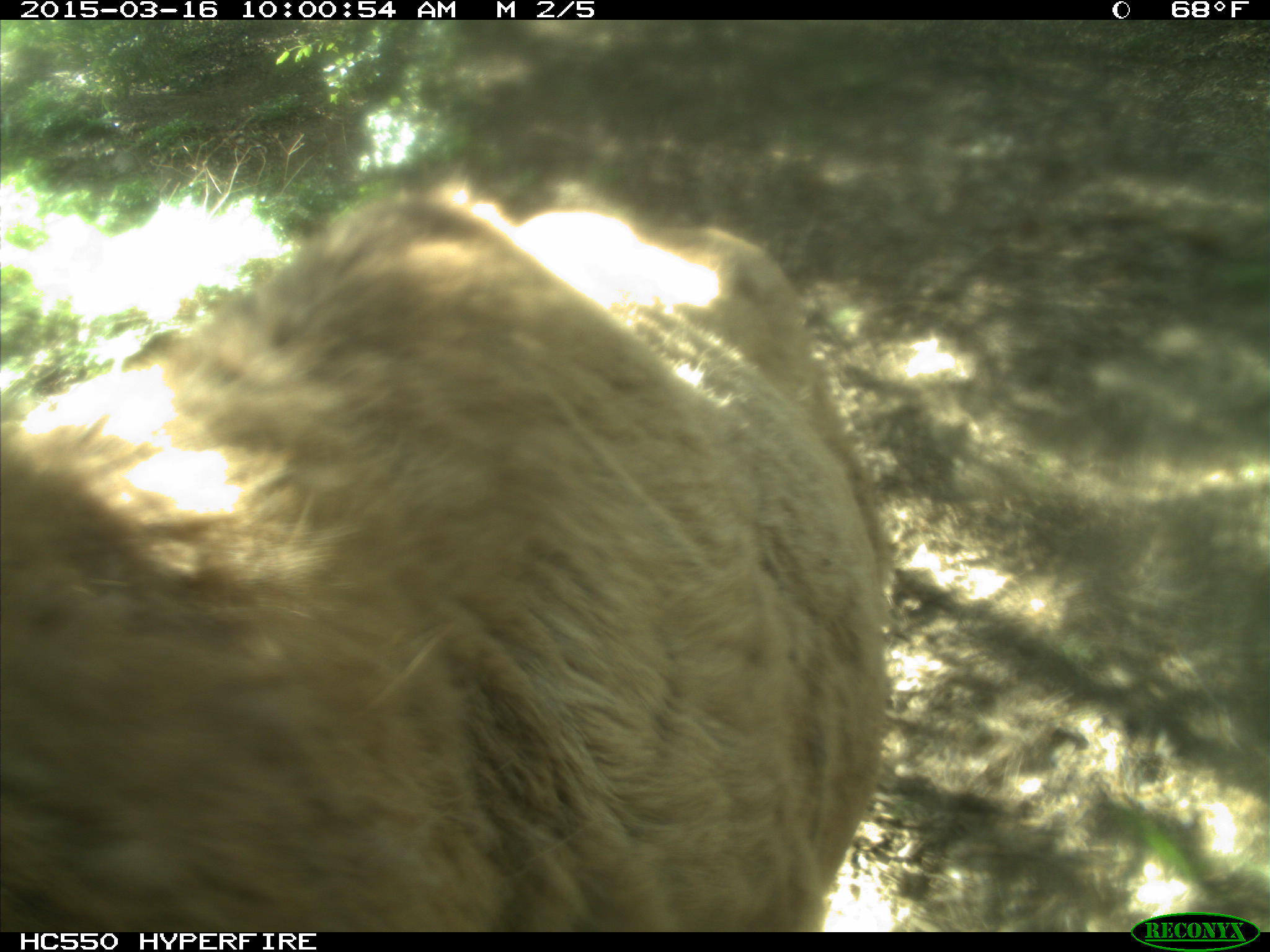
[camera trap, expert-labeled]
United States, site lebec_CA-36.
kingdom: Animalia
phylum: Chordata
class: Mammalia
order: Artiodactyla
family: Cervidae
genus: Cervus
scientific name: Cervus canadensis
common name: elk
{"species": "Cervus canadensis (elk)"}